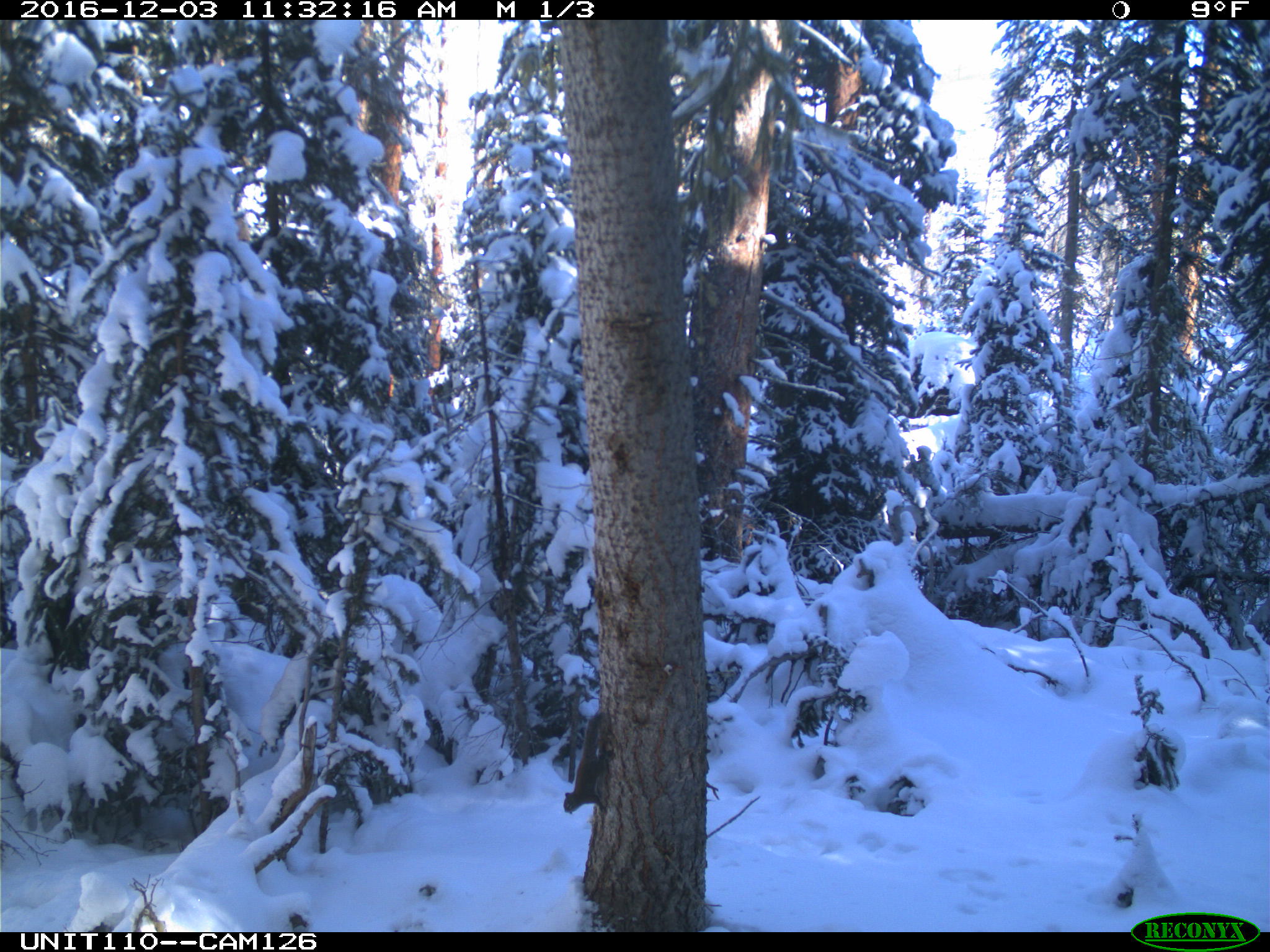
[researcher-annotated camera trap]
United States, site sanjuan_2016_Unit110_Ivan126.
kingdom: Animalia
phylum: Chordata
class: Mammalia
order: Rodentia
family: Sciuridae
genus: Tamiasciurus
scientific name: Tamiasciurus hudsonicus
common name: american red squirrel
Tamiasciurus hudsonicus (american red squirrel).